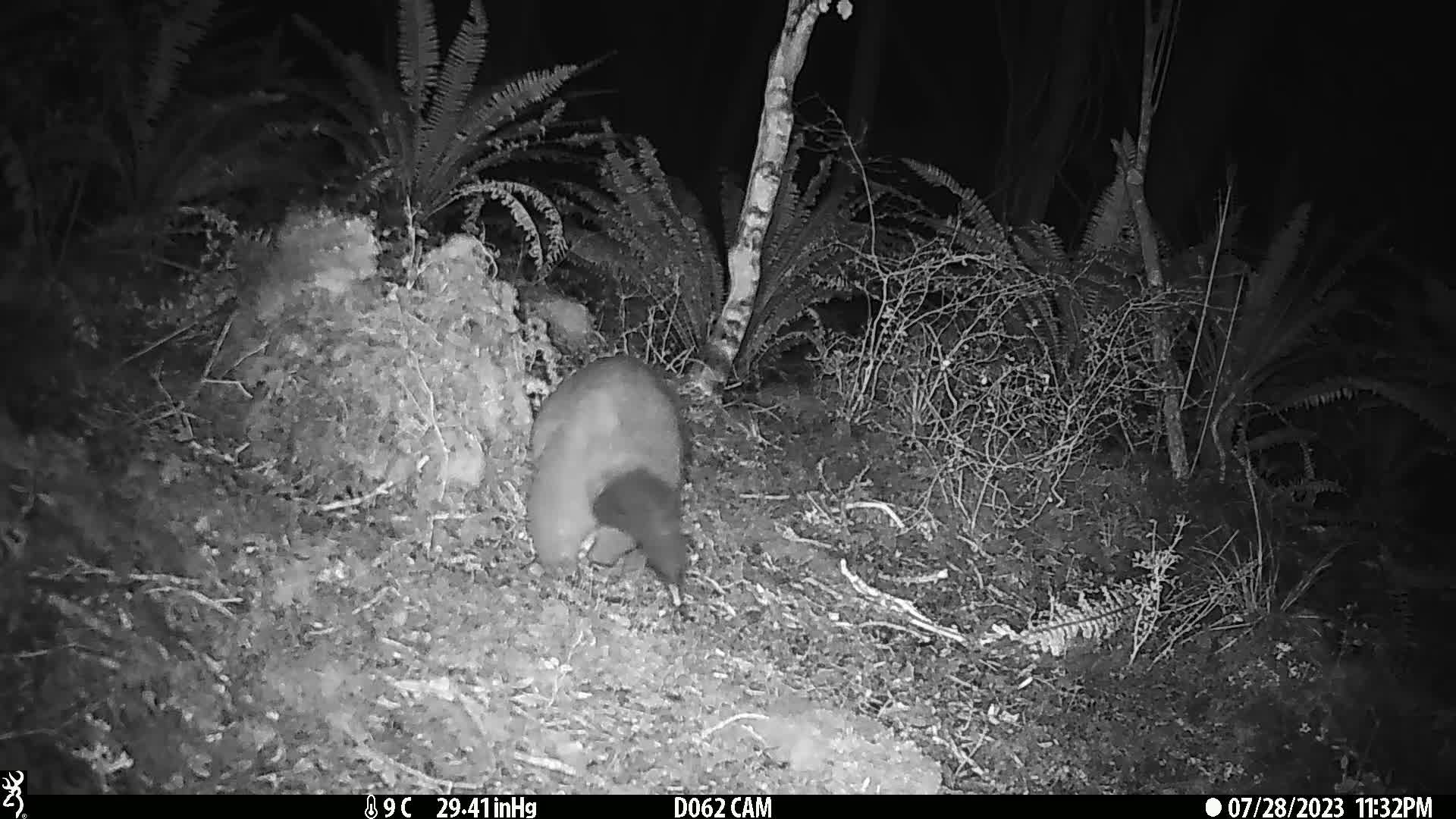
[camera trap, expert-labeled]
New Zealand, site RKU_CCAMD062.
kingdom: Animalia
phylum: Chordata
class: Mammalia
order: Diprotodontia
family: Phalangeridae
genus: Trichosurus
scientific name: Trichosurus vulpecula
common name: common brushtail possum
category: possum